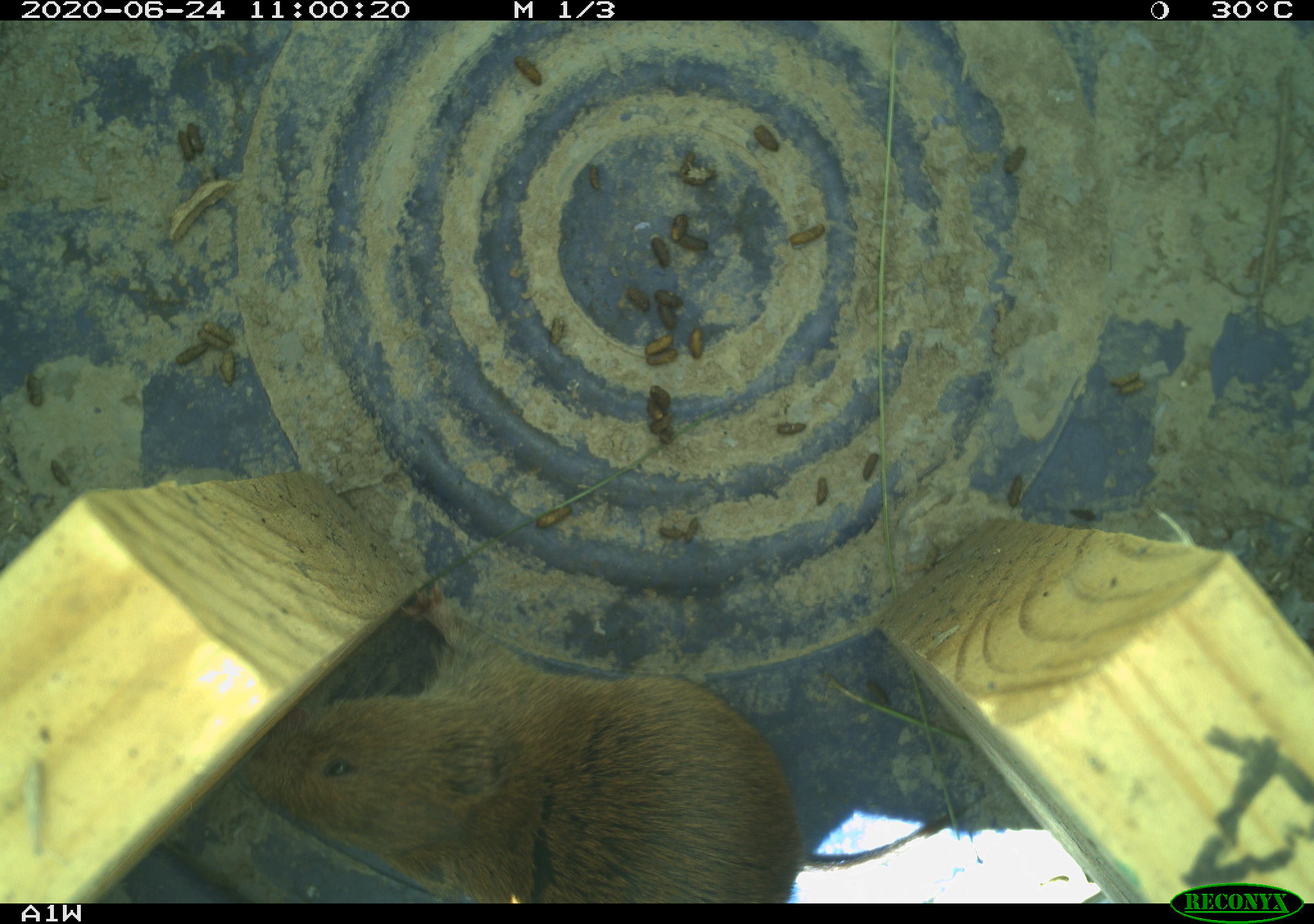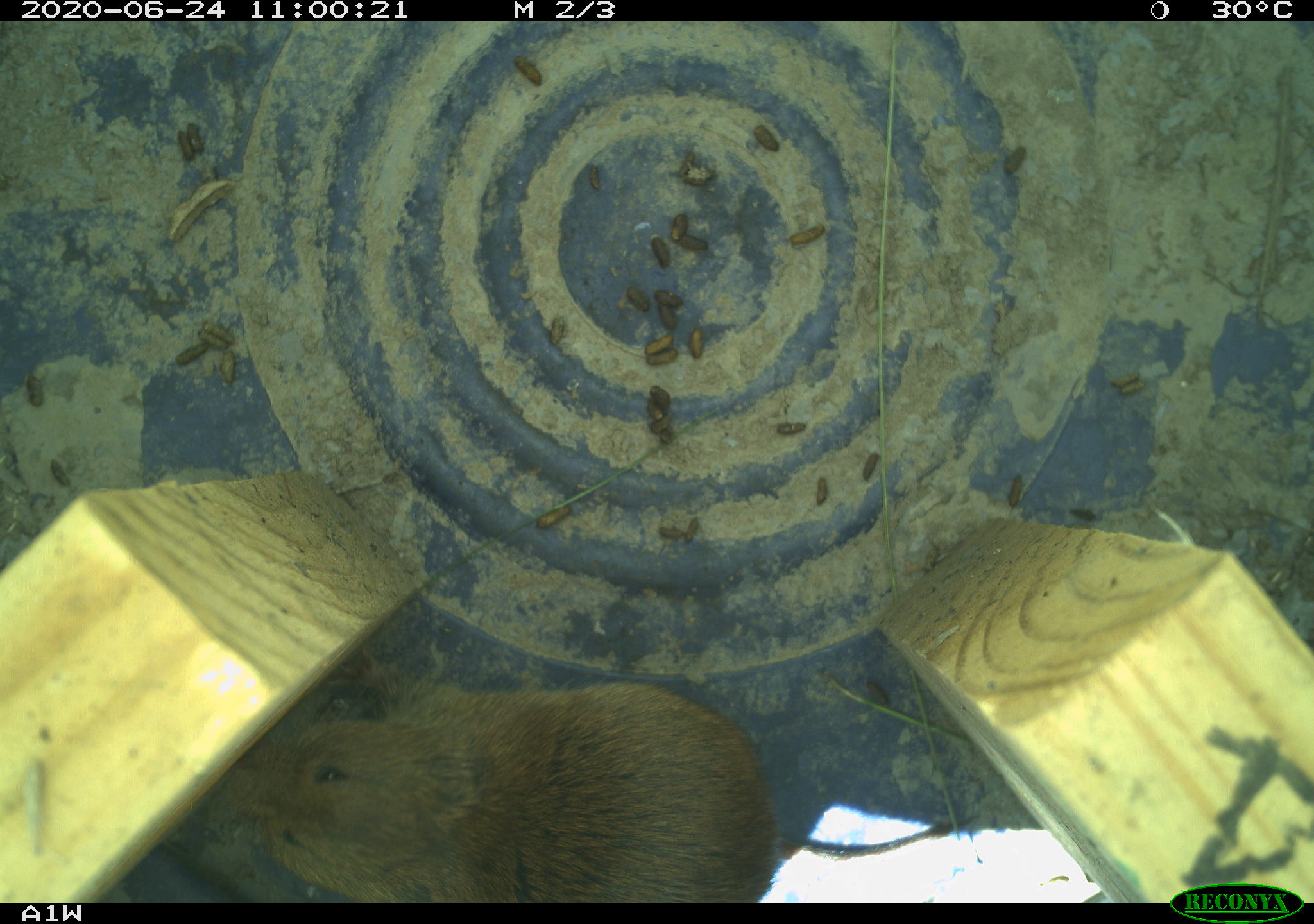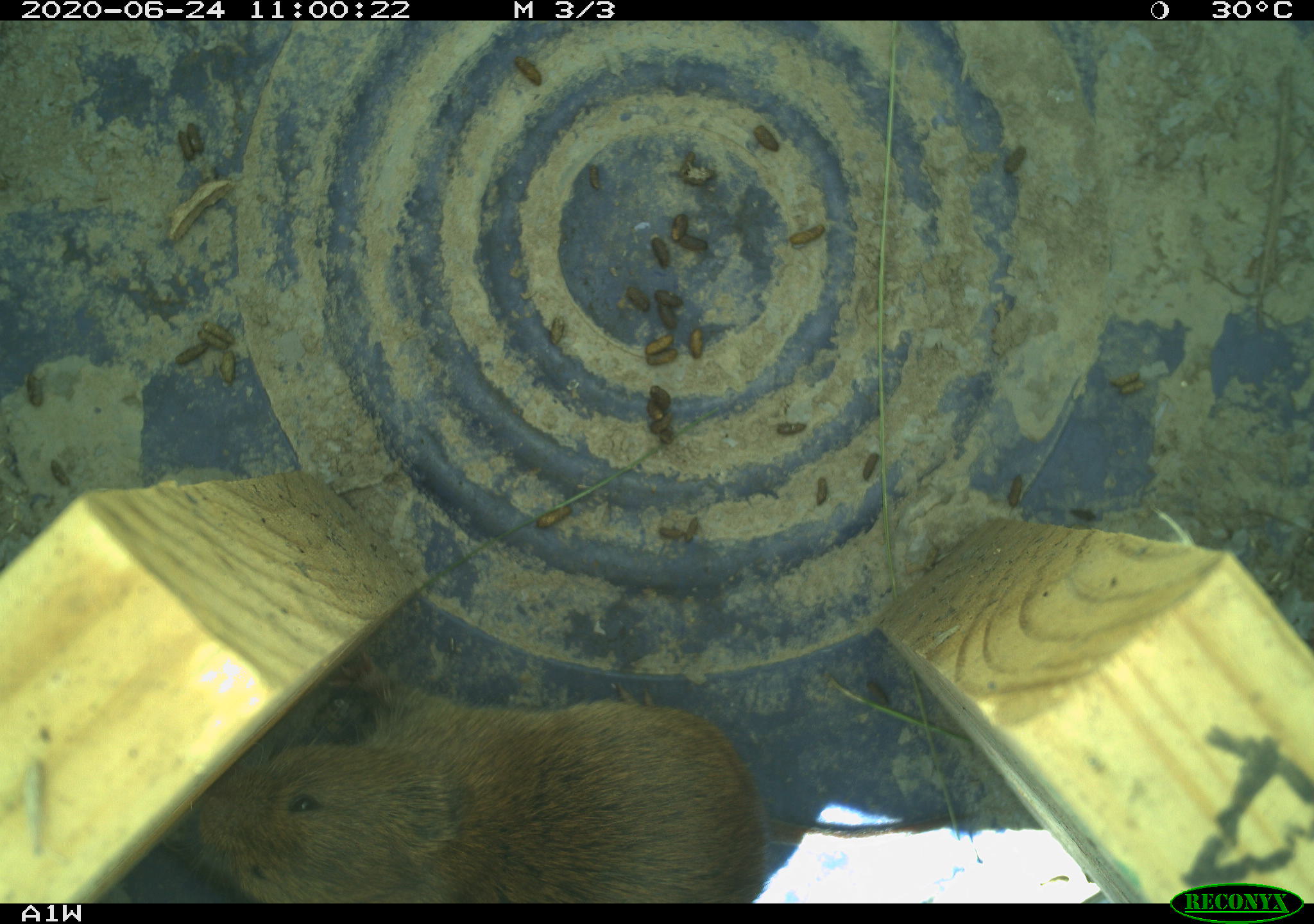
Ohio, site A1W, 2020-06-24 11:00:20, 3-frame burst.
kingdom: Animalia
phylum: Chordata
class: Mammalia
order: Rodentia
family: Cricetidae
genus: Microtus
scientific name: Microtus pennsylvanicus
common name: meadow vole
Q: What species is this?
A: Meadow vole (Microtus pennsylvanicus).